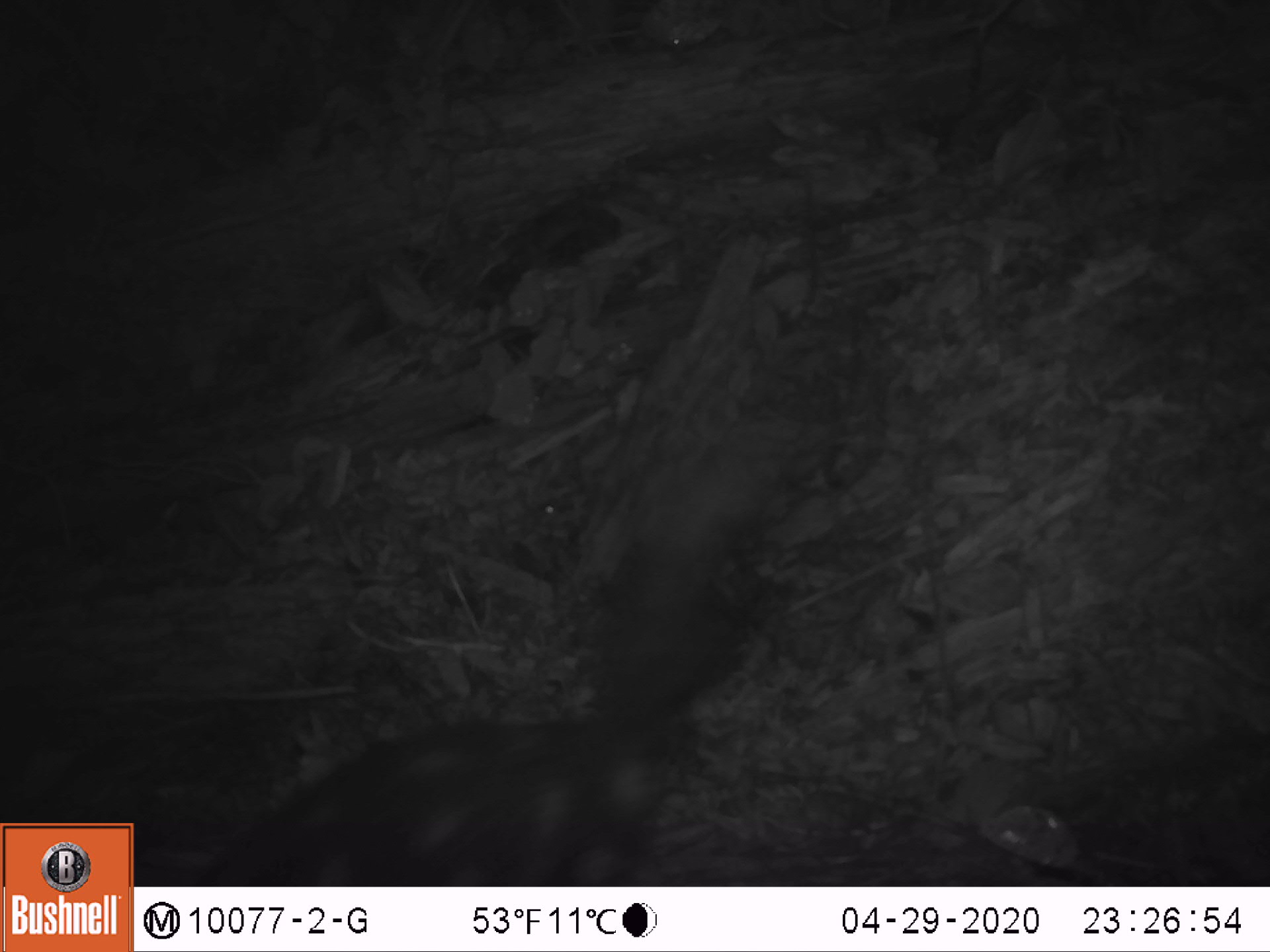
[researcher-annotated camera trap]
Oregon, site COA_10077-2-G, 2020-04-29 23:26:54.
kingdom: Animalia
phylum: Chordata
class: Mammalia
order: Carnivora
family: Mephitidae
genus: Spilogale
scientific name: Spilogale gracilis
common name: western spotted skunk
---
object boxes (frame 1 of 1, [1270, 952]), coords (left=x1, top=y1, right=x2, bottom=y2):
western spotted skunk: (left=208, top=424, right=816, bottom=880)